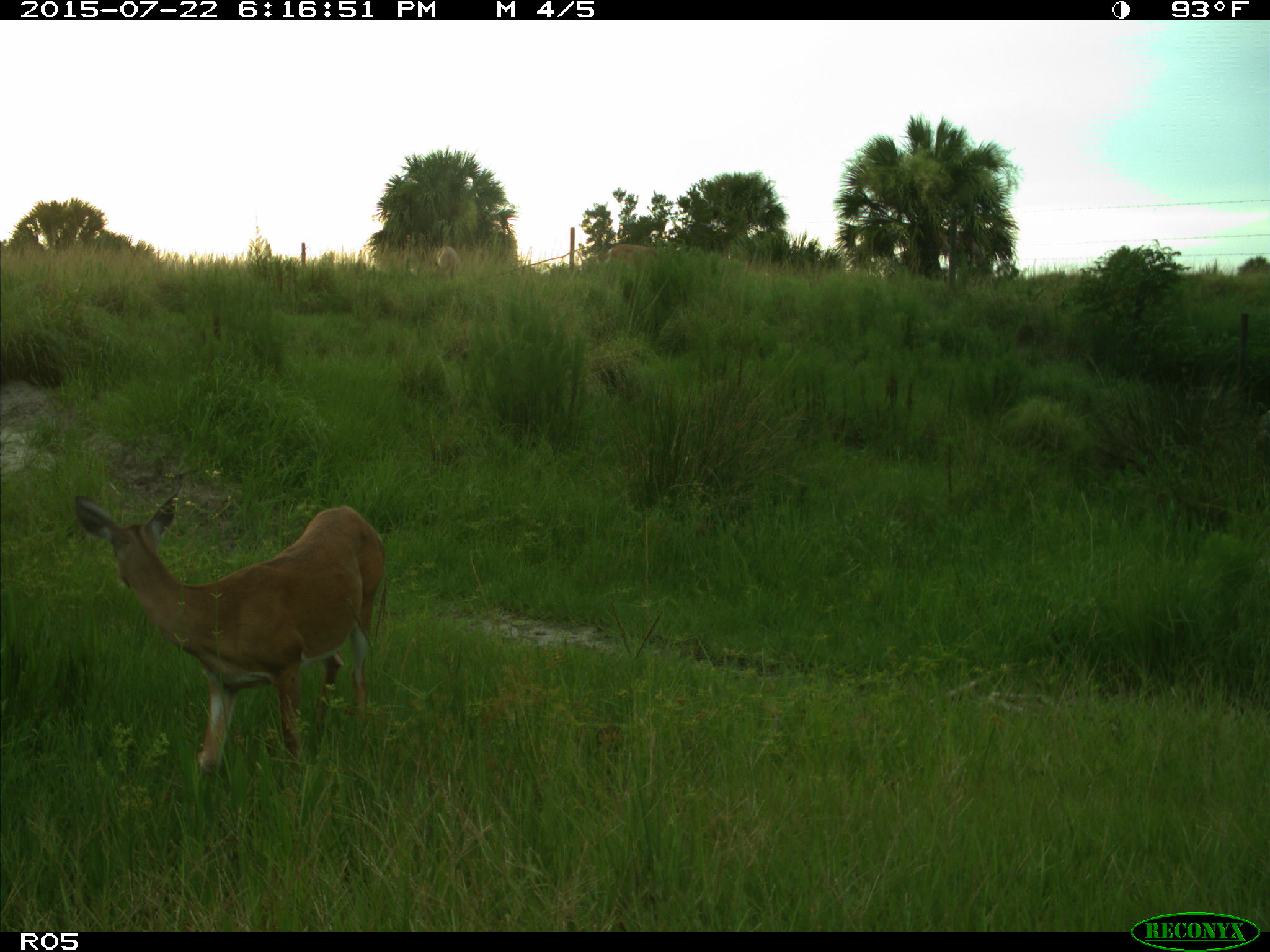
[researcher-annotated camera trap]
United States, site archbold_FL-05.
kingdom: Animalia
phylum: Chordata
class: Mammalia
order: Artiodactyla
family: Cervidae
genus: Odocoileus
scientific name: Odocoileus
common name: deer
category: unidentified deer